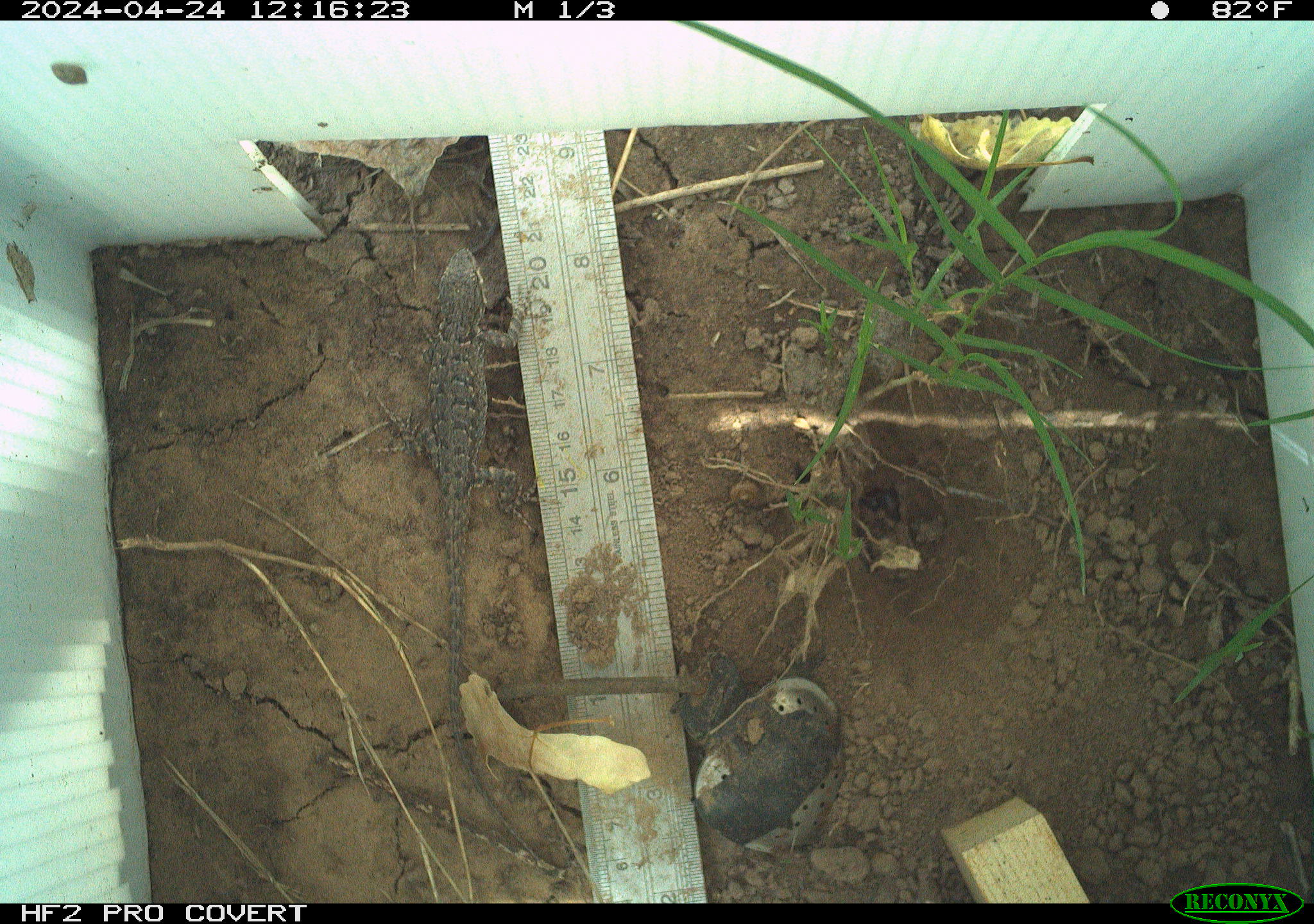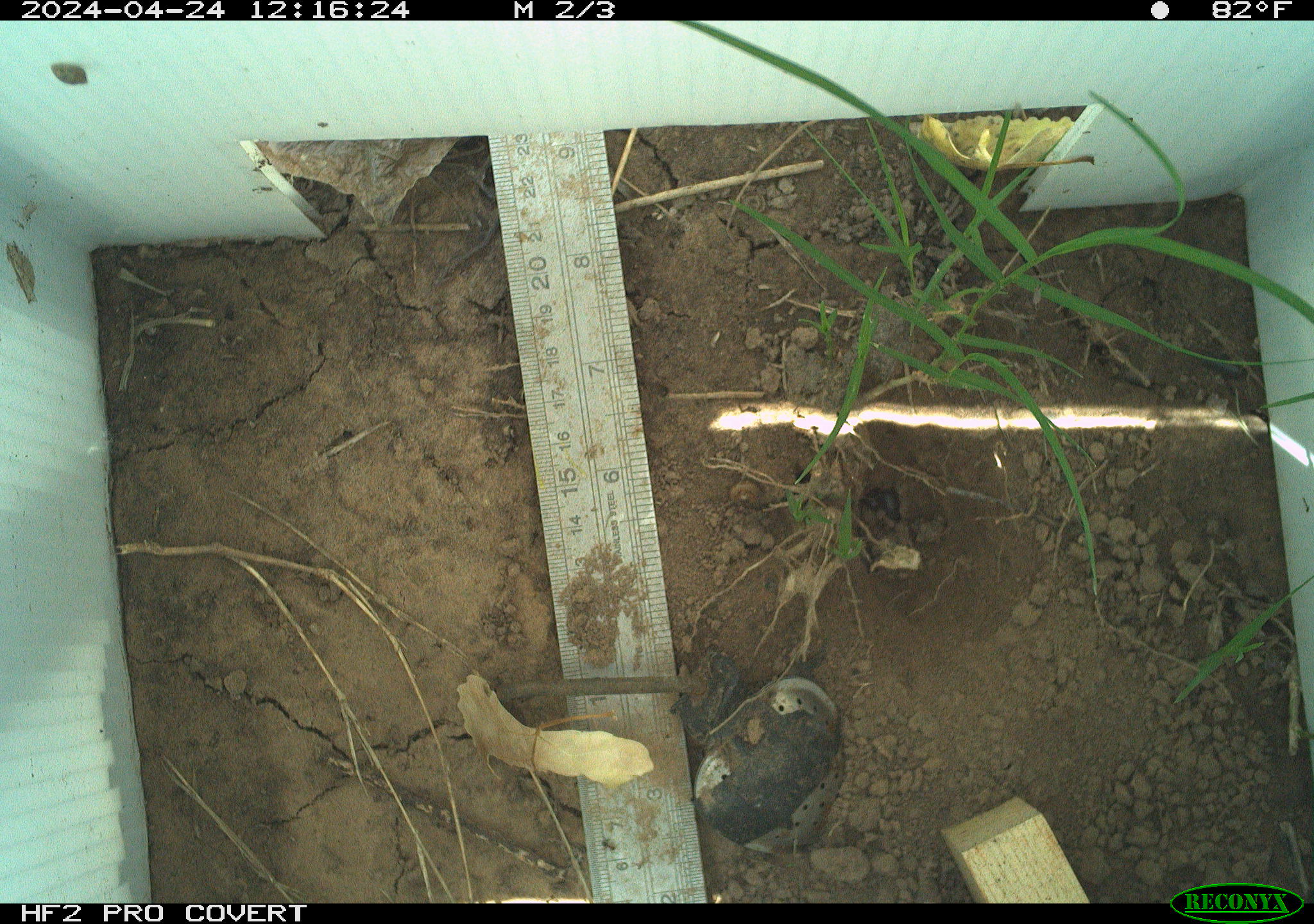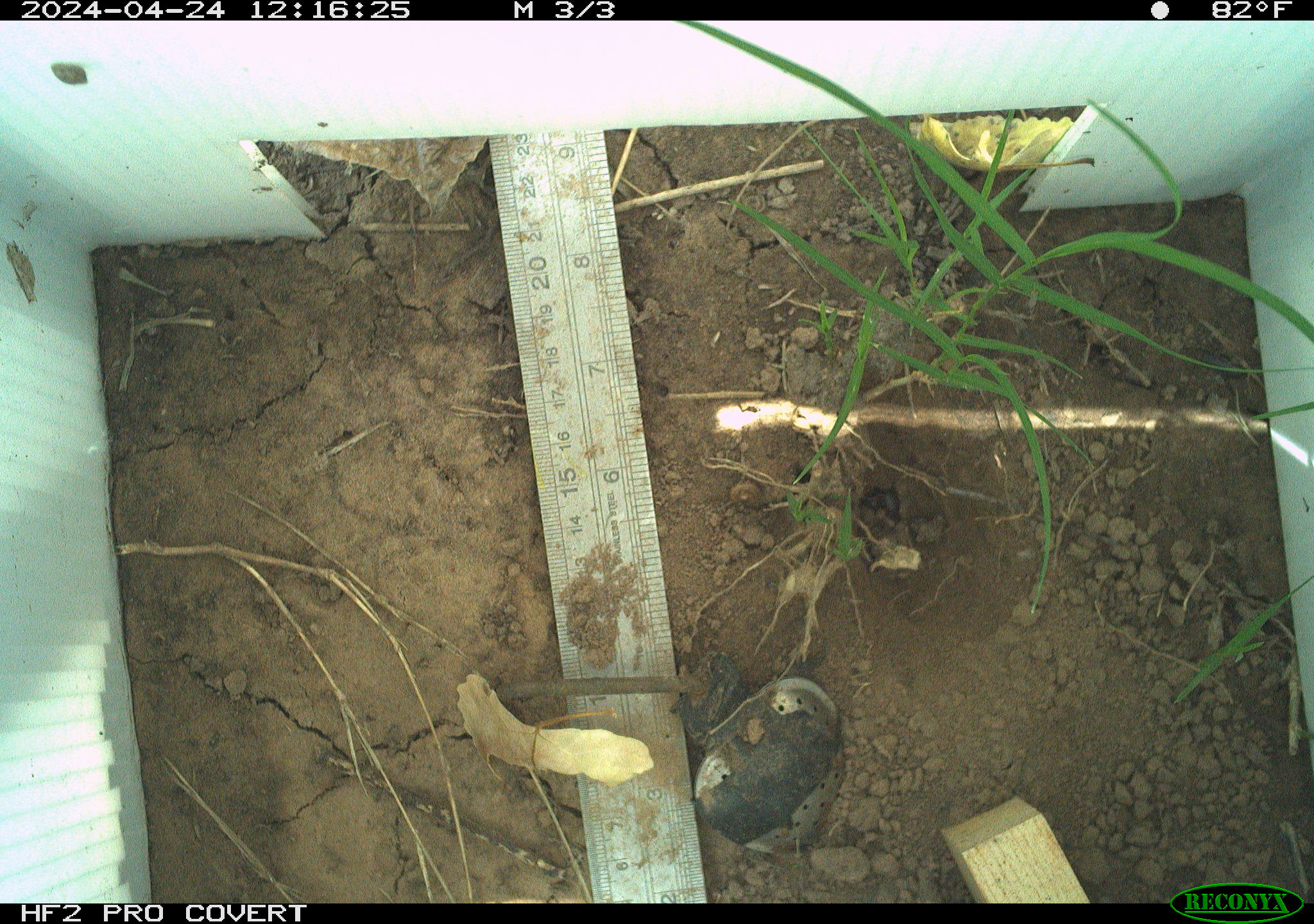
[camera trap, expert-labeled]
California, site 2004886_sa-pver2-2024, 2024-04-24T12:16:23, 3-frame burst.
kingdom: Animalia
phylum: Chordata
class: Reptilia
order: Squamata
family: Phrynosomatidae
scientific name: Phrynosomatidae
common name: phrynosomatid lizards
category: phrynosomatidae family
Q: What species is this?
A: Phrynosomatidae family (phrynosomatid lizards) (Phrynosomatidae).